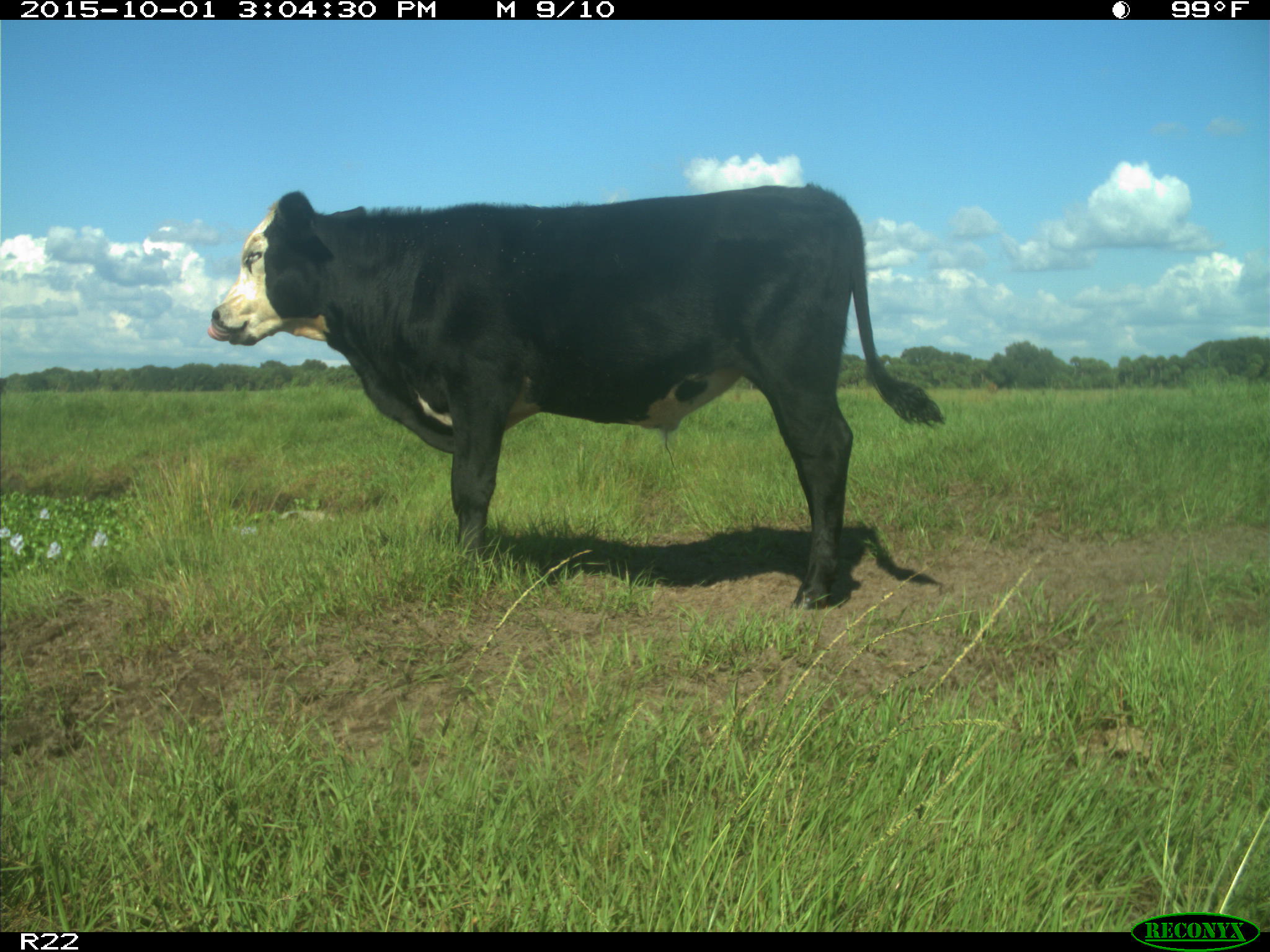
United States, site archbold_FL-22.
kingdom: Animalia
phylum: Chordata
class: Mammalia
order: Artiodactyla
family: Bovidae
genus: Bos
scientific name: Bos taurus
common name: domestic cow